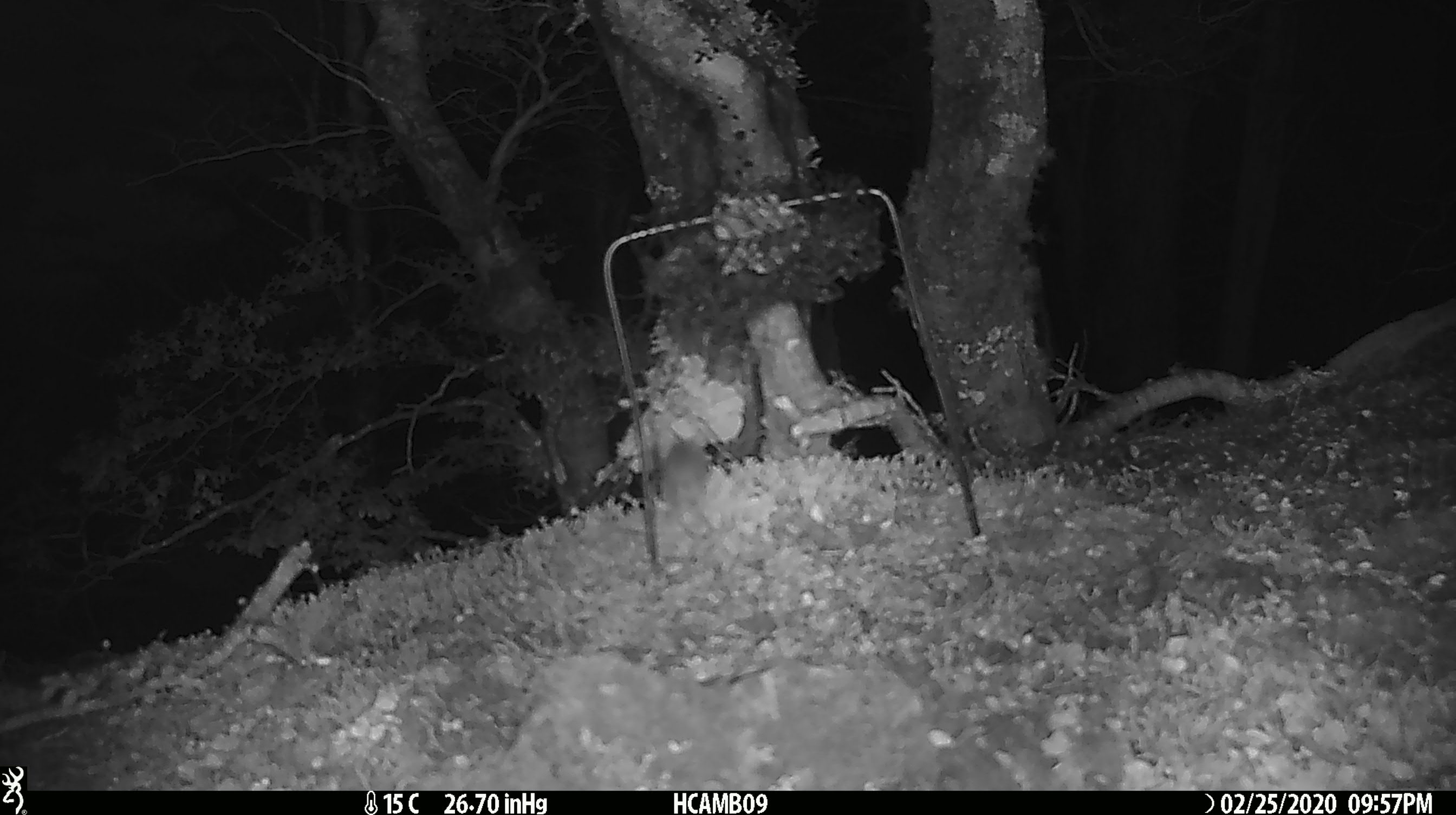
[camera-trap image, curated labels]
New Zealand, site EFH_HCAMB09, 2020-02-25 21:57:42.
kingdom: Animalia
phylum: Chordata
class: Mammalia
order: Rodentia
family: Muridae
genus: Mus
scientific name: Mus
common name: mouse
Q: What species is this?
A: Mouse (Mus).